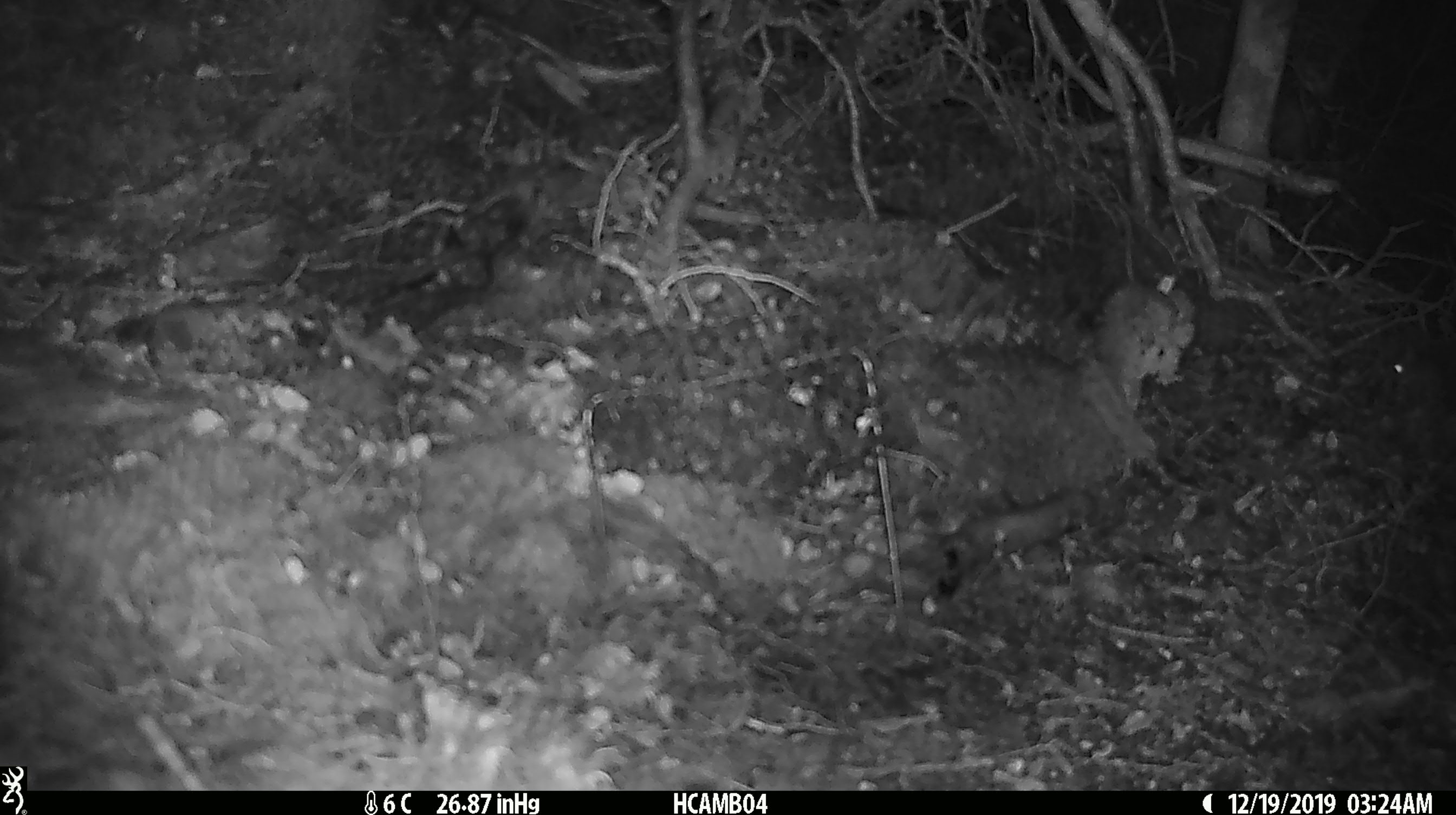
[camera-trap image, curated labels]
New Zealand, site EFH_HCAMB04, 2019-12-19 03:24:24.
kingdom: Animalia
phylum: Chordata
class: Mammalia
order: Rodentia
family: Muridae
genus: Mus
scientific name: Mus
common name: mouse